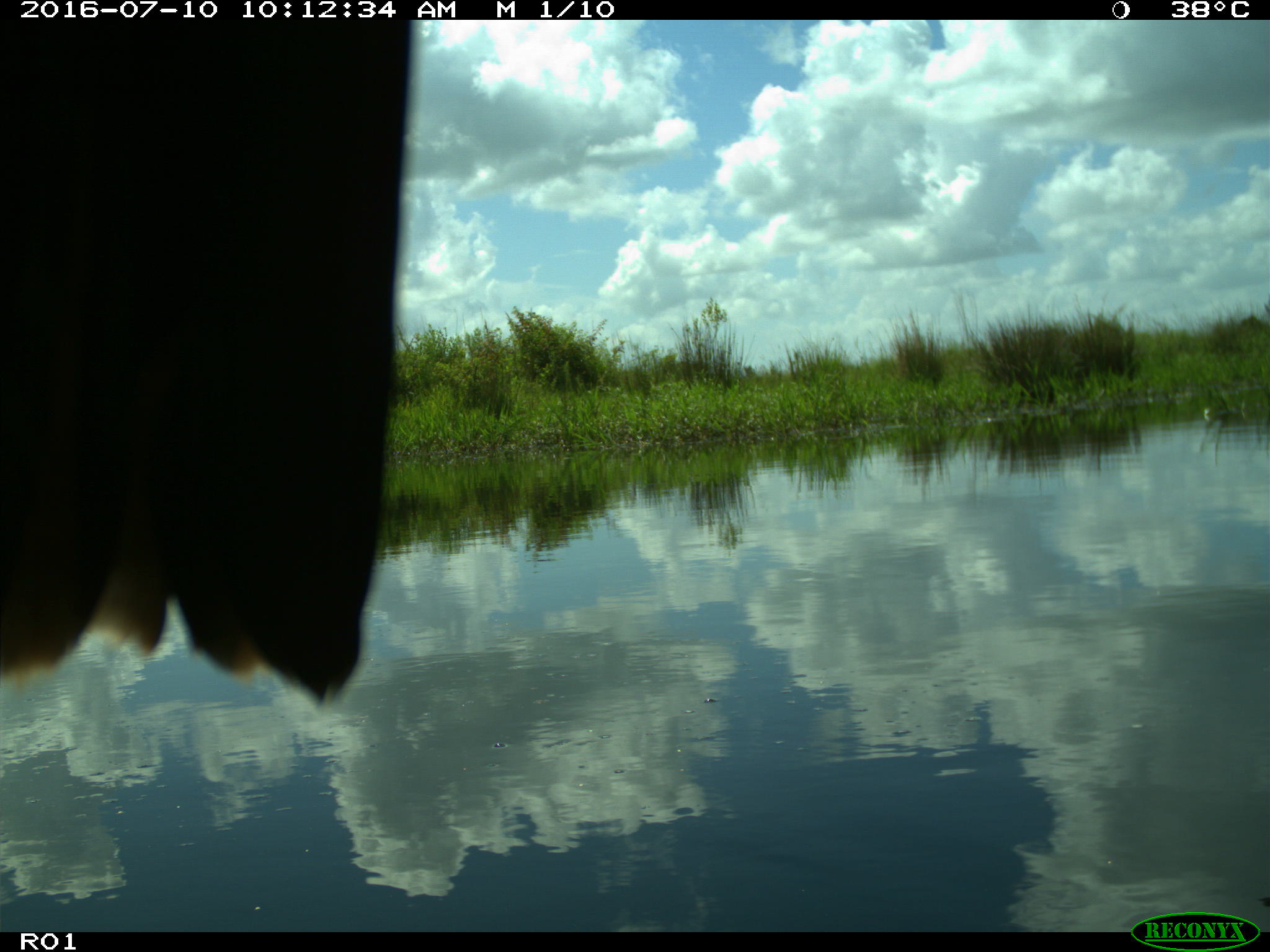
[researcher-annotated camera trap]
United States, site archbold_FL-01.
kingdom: Animalia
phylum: Chordata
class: Aves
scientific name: Aves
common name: birds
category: unidentified bird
Unidentified bird (birds) (Aves).